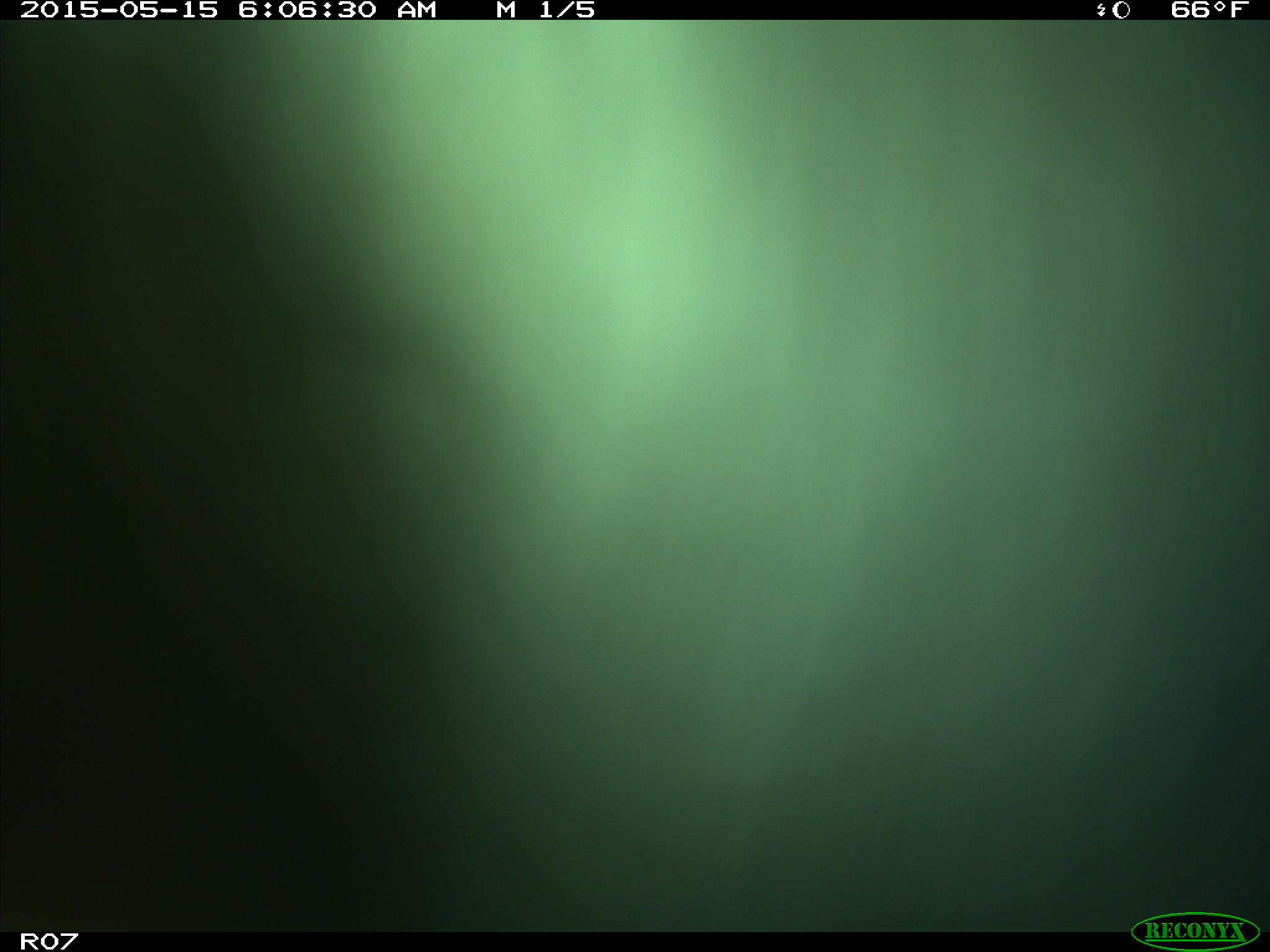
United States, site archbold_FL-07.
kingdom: Animalia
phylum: Chordata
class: Mammalia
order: Artiodactyla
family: Bovidae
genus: Bos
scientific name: Bos taurus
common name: domestic cow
Bos taurus (domestic cow).